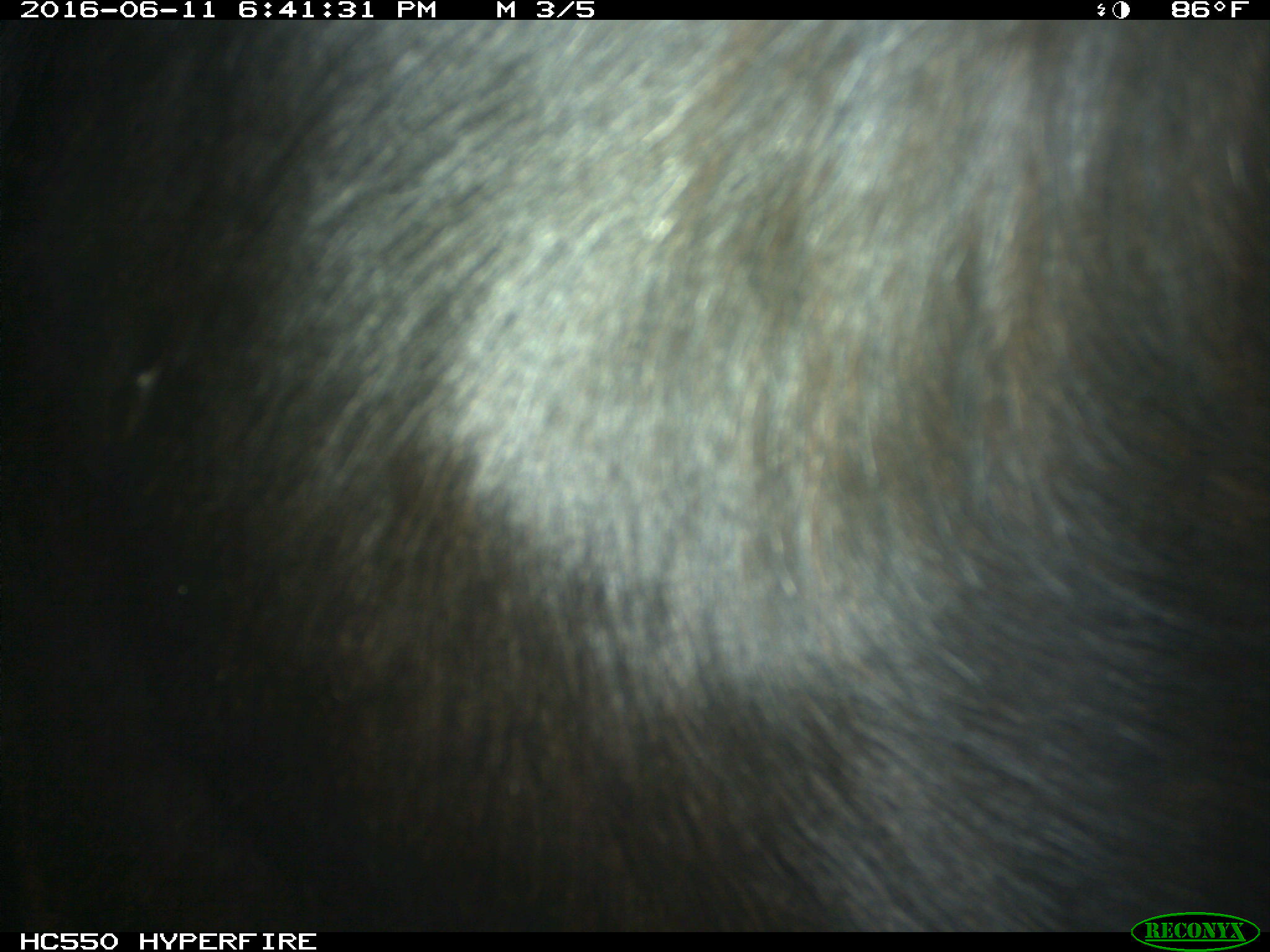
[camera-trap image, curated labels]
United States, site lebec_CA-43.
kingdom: Animalia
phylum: Chordata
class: Mammalia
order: Artiodactyla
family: Bovidae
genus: Bos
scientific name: Bos taurus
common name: domestic cow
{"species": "Bos taurus (domestic cow)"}